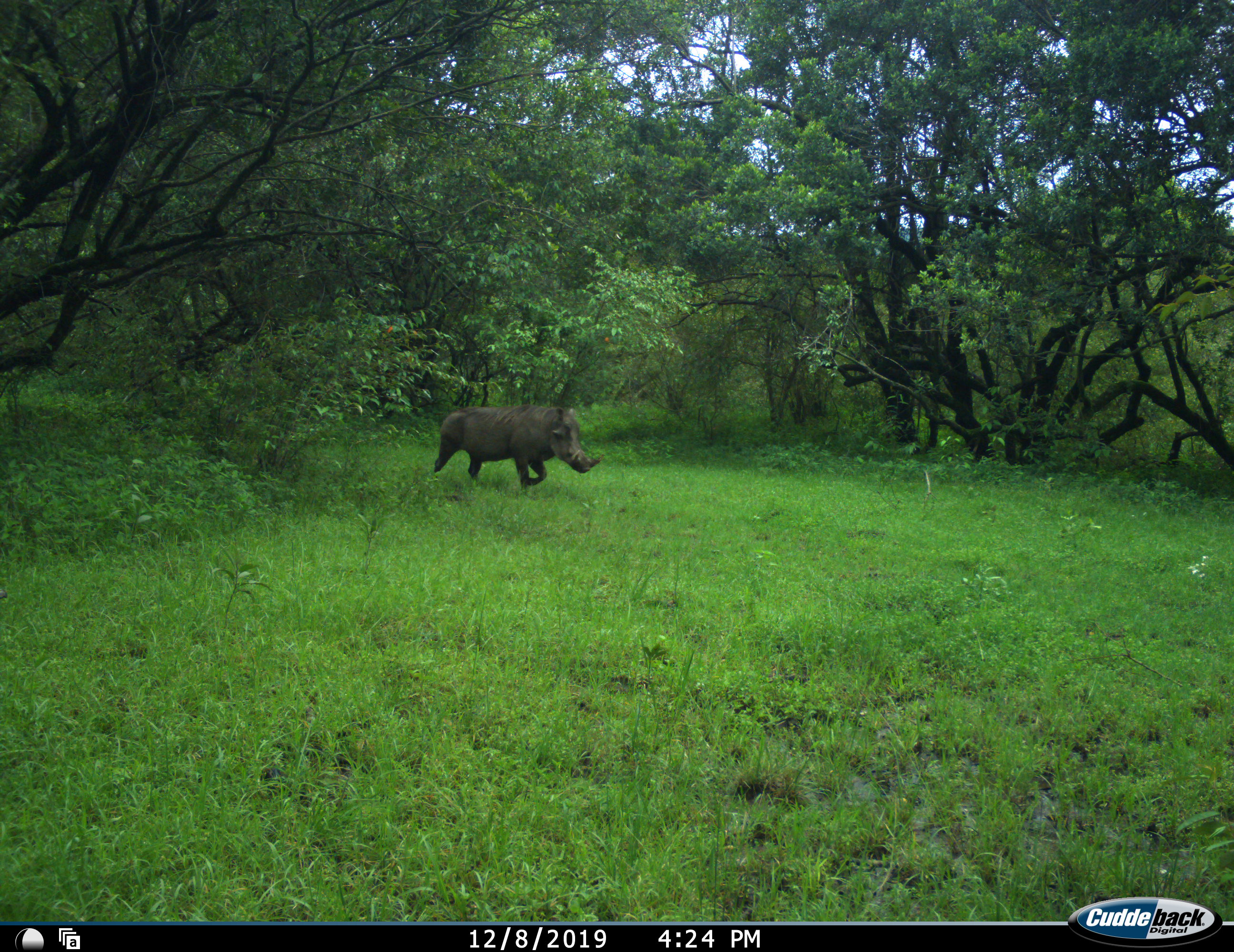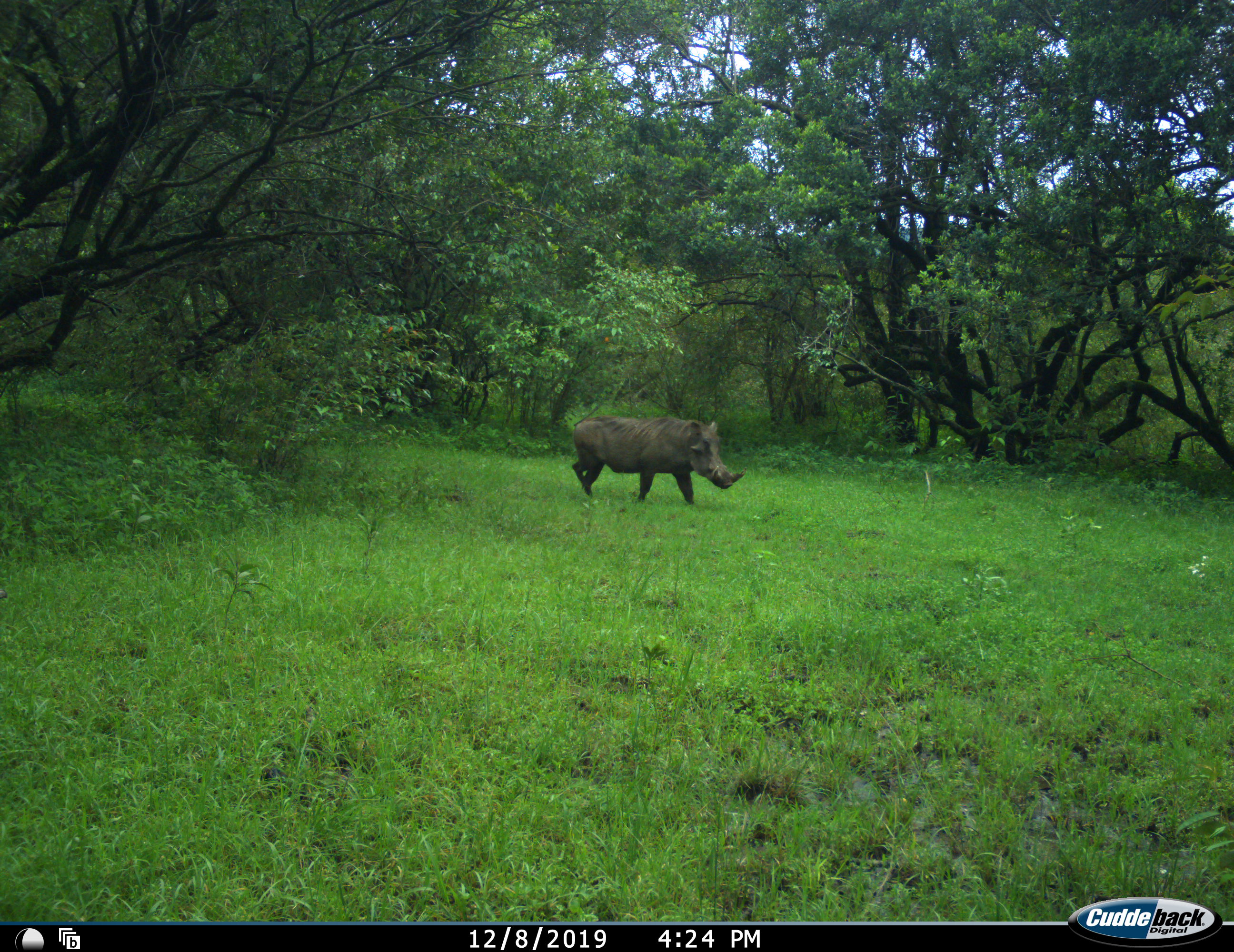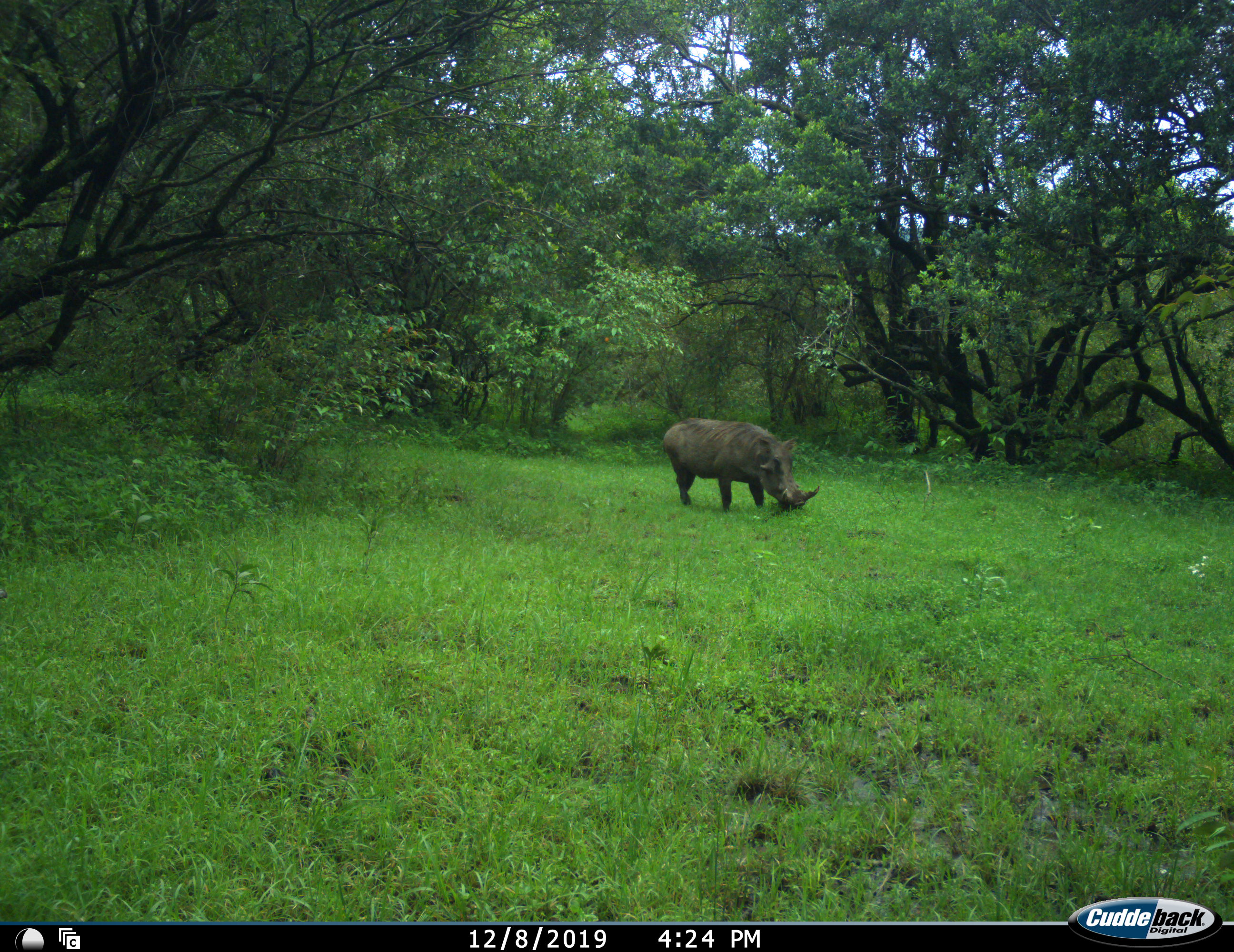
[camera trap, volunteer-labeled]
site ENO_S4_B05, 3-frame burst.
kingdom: Animalia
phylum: Chordata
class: Mammalia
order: Artiodactyla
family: Suidae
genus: Phacochoerus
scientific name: Phacochoerus africanus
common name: warthog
Warthog (Phacochoerus africanus), count 1. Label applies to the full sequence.